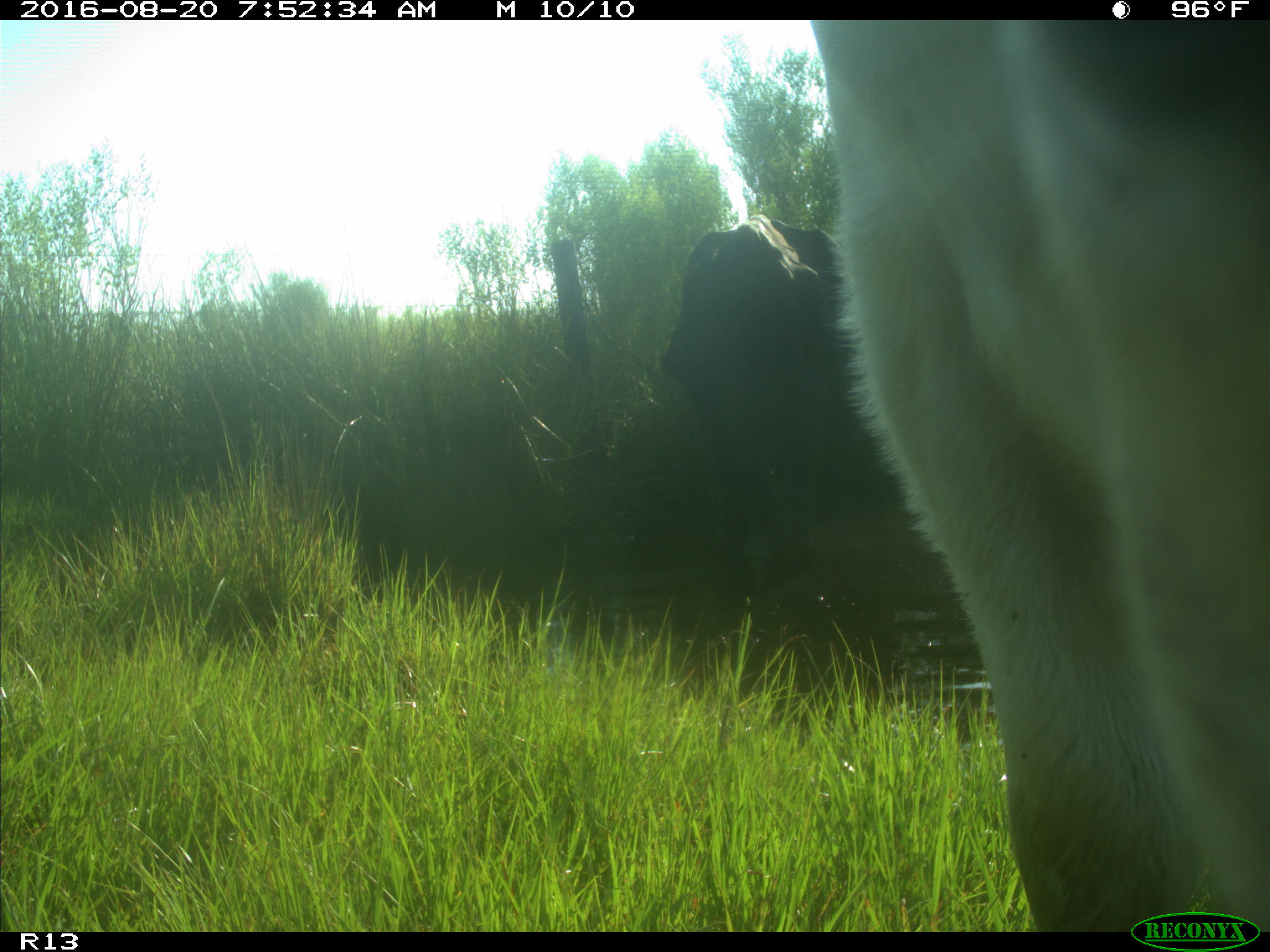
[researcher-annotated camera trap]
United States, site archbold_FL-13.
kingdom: Animalia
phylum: Chordata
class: Mammalia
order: Artiodactyla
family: Bovidae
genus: Bos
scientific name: Bos taurus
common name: domestic cow